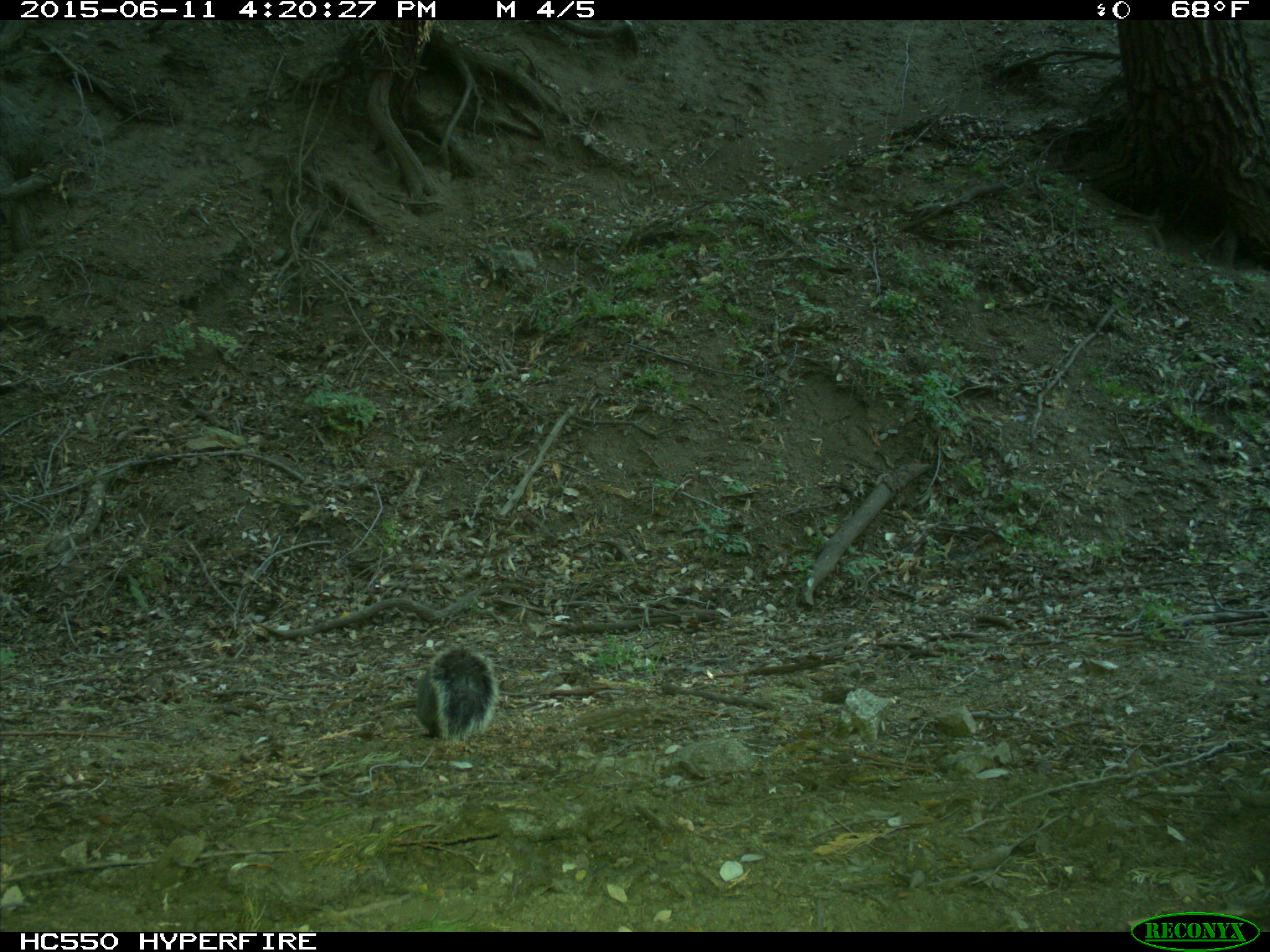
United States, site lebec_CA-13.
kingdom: Animalia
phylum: Chordata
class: Mammalia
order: Rodentia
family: Sciuridae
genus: Sciurus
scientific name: Sciurus carolinensis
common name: eastern gray squirrel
Sciurus carolinensis (eastern gray squirrel).